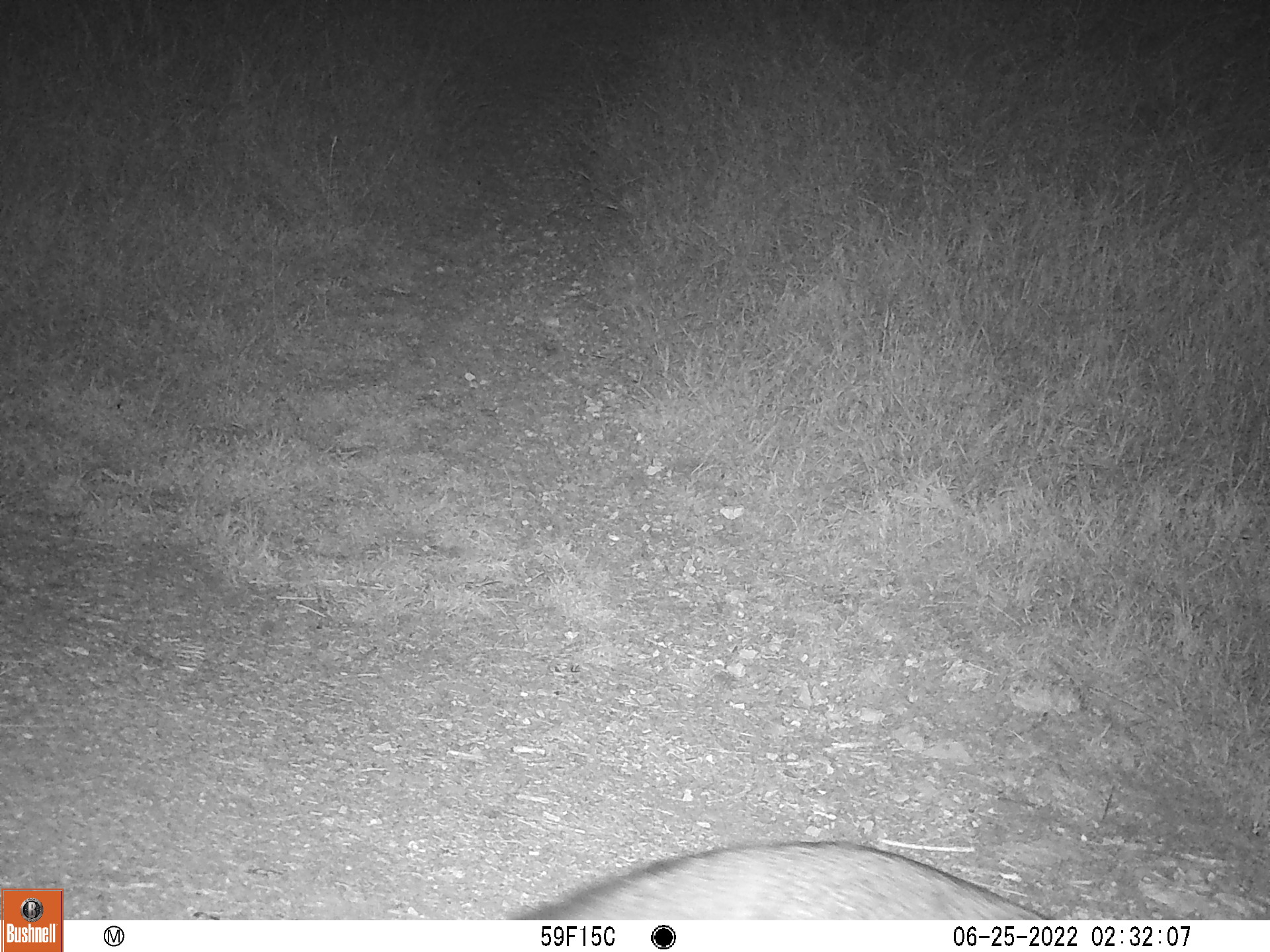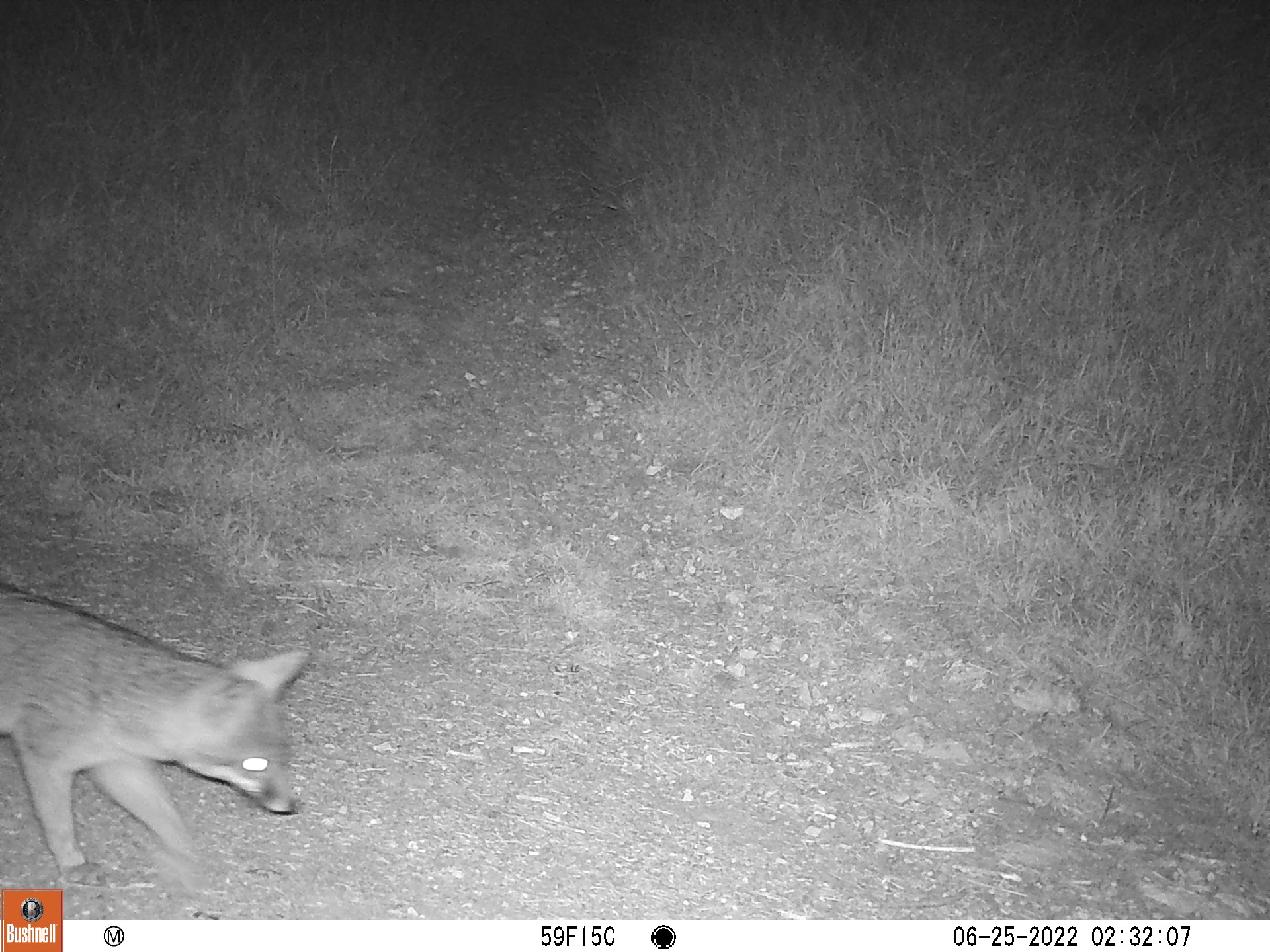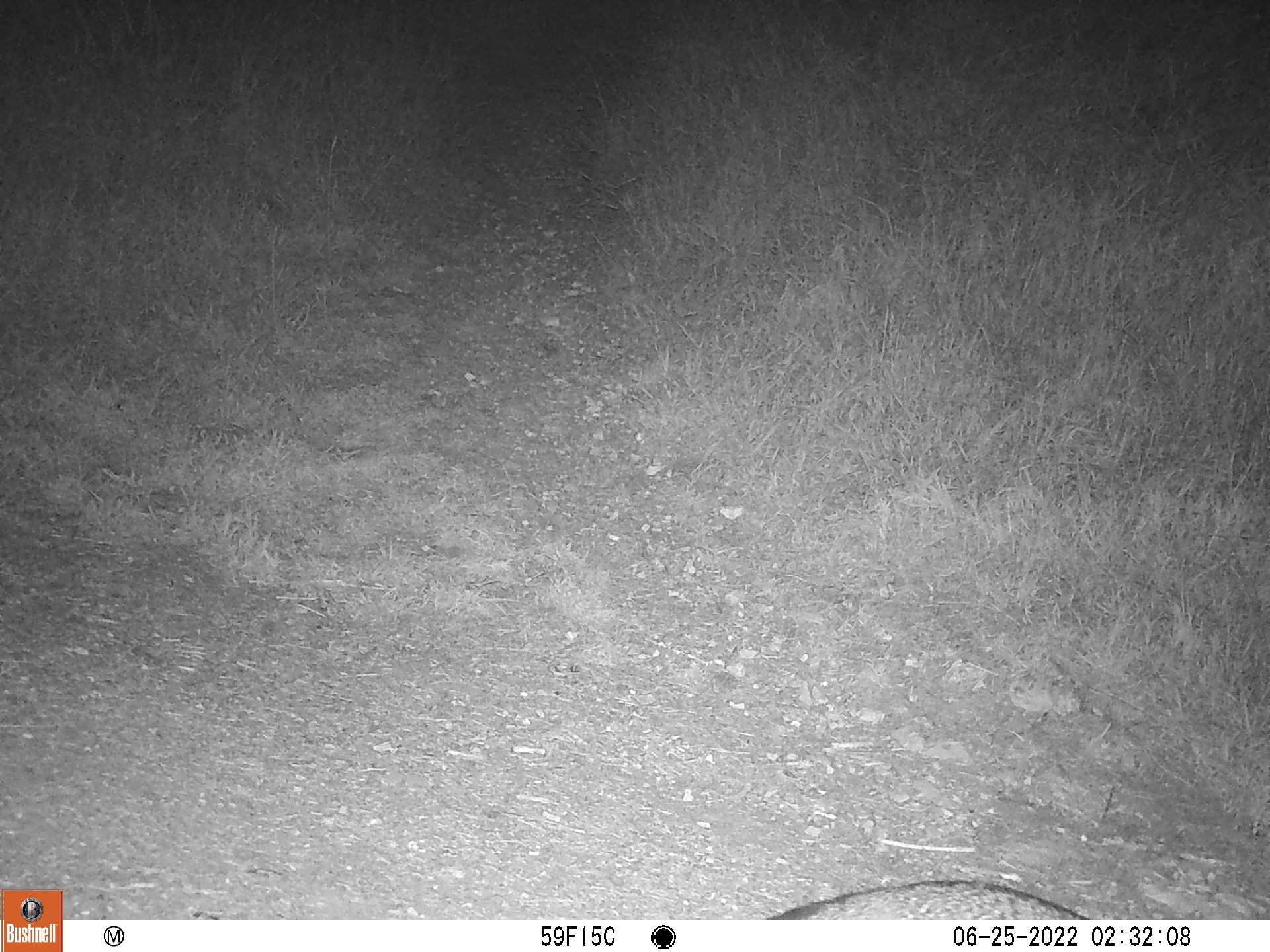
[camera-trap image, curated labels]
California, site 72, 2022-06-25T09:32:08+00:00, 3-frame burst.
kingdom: Animalia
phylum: Chordata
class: Mammalia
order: Carnivora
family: Canidae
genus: Urocyon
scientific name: Urocyon cinereoargenteus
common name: gray fox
Gray fox (Urocyon cinereoargenteus).